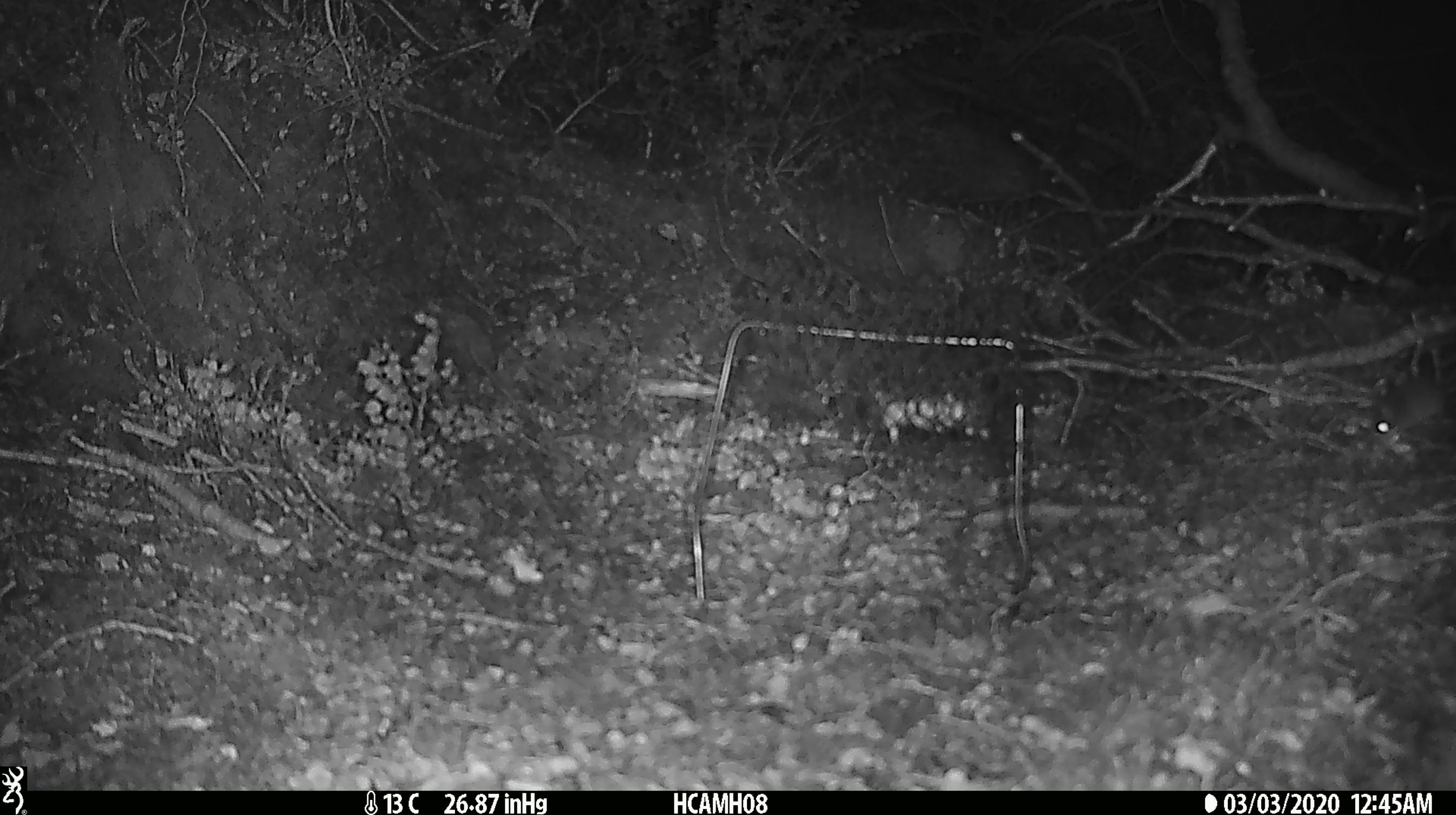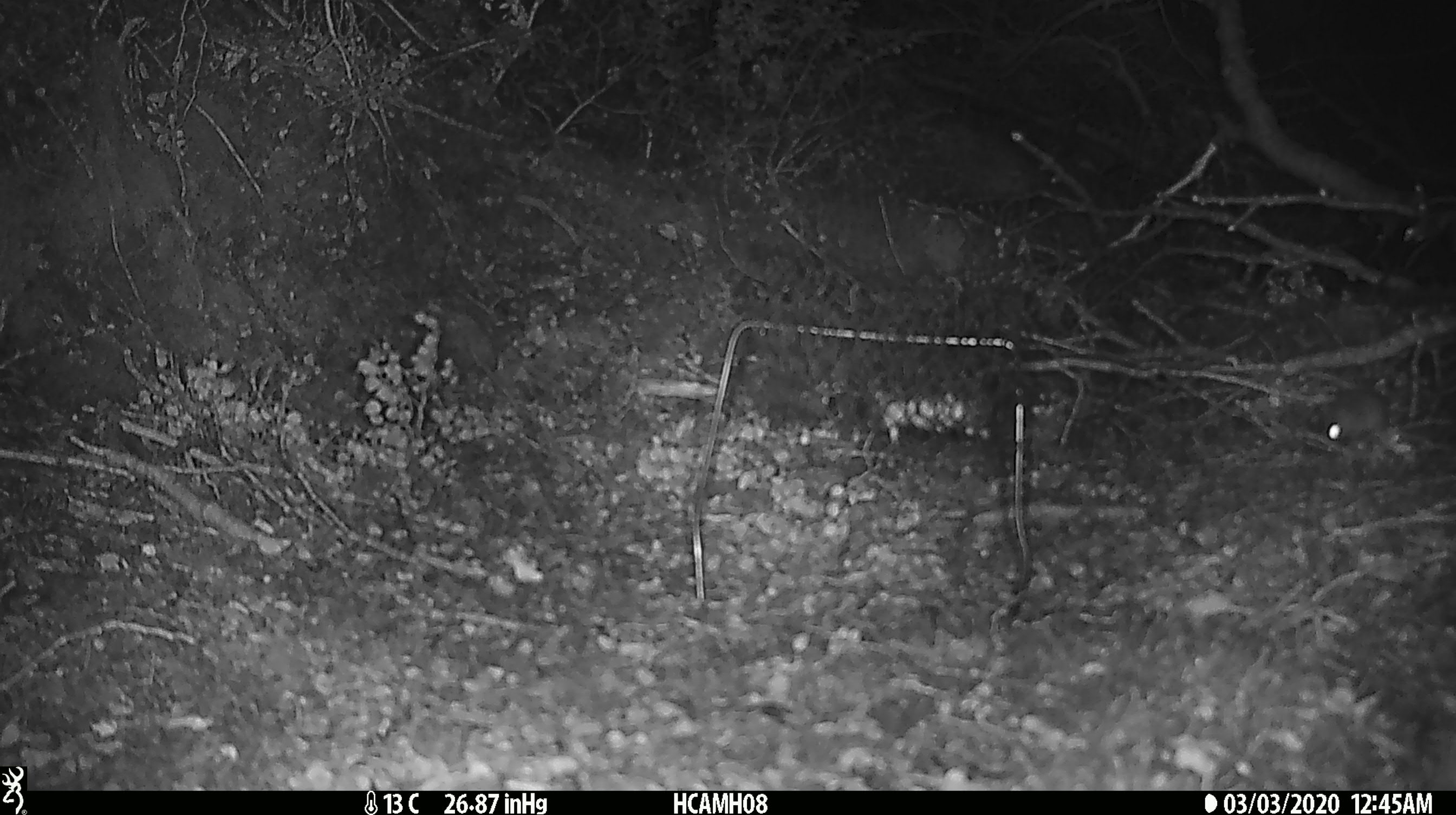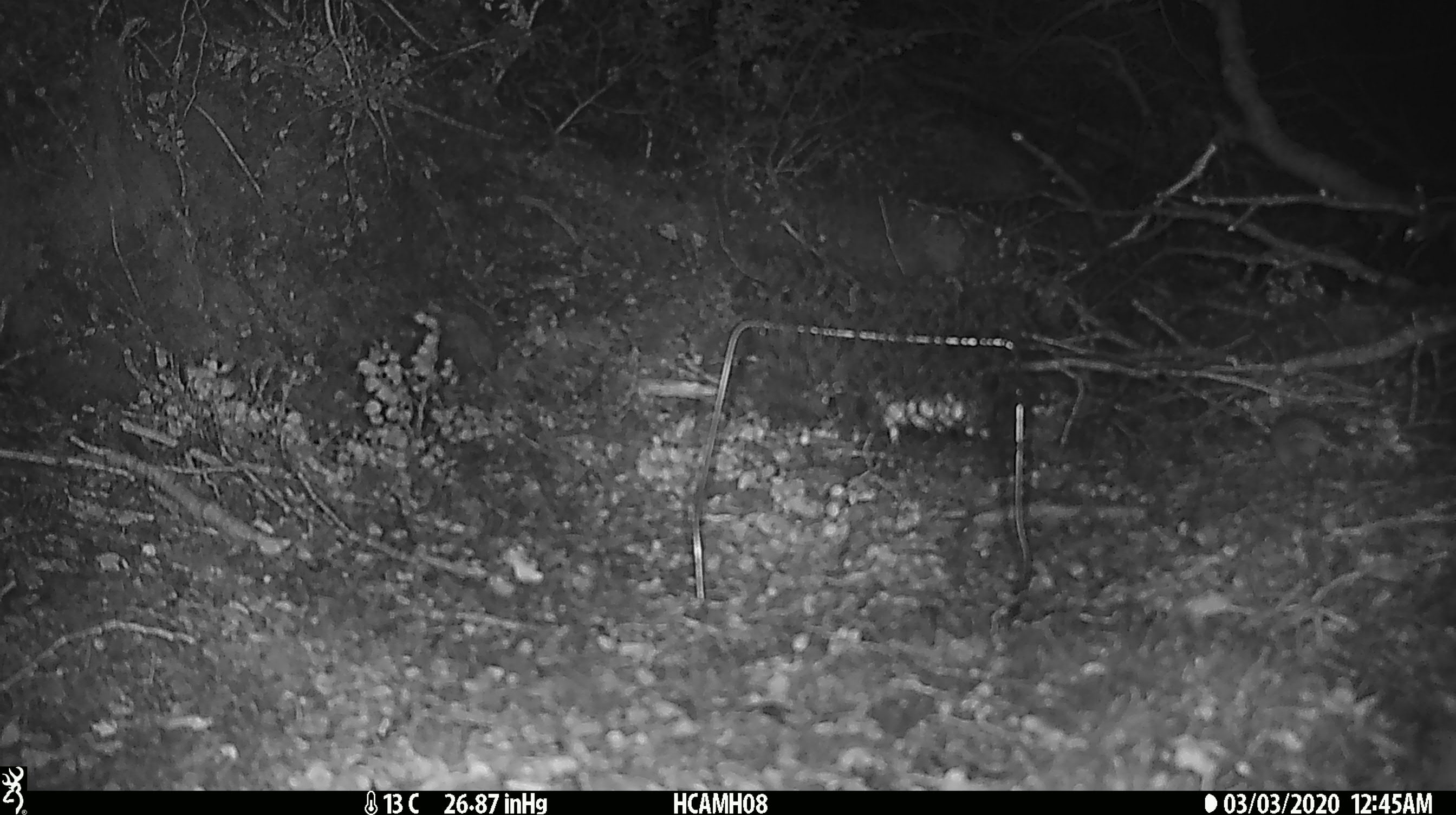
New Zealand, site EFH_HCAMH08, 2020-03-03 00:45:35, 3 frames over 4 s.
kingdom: Animalia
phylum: Chordata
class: Mammalia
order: Rodentia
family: Muridae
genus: Mus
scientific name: Mus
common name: mouse